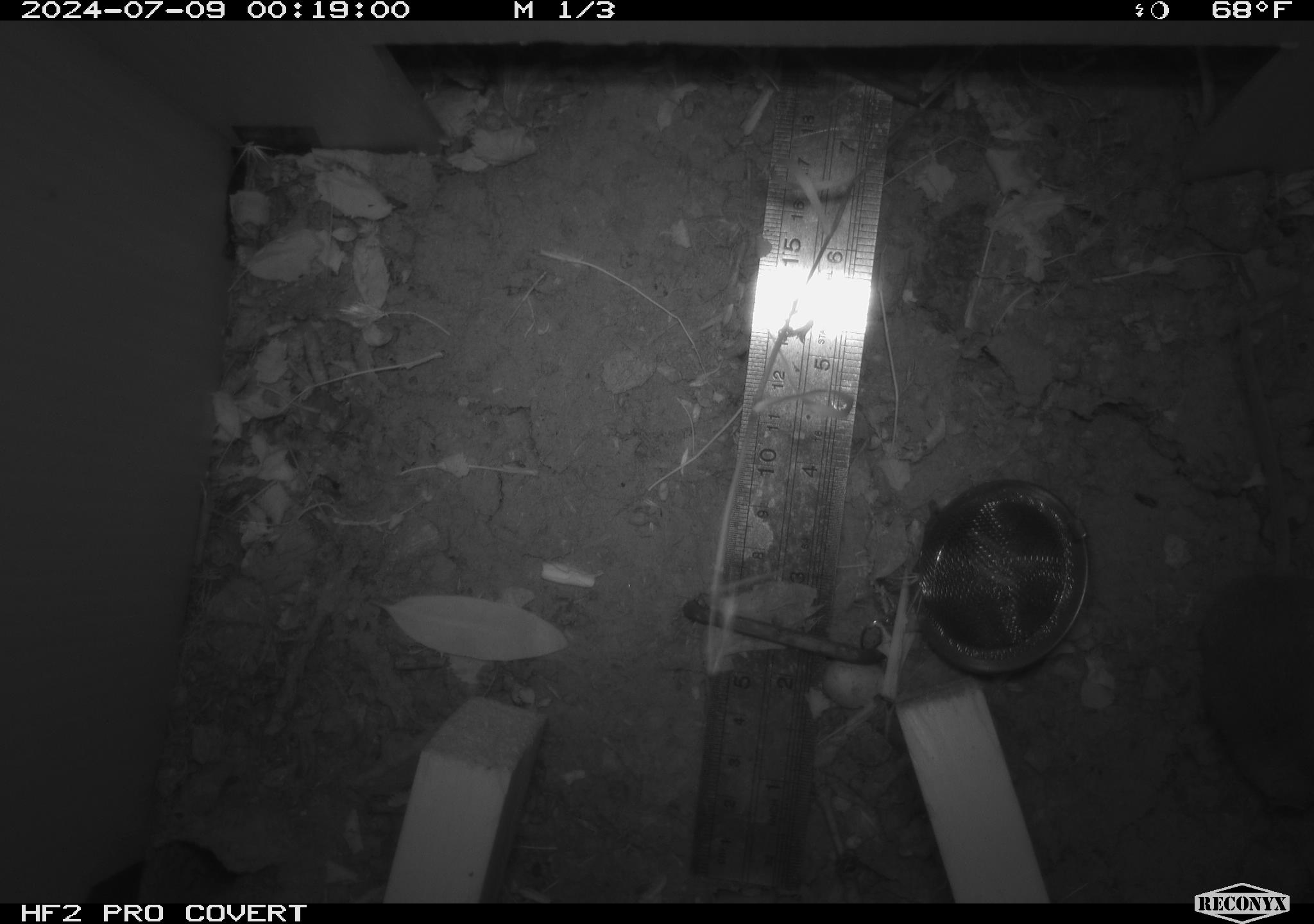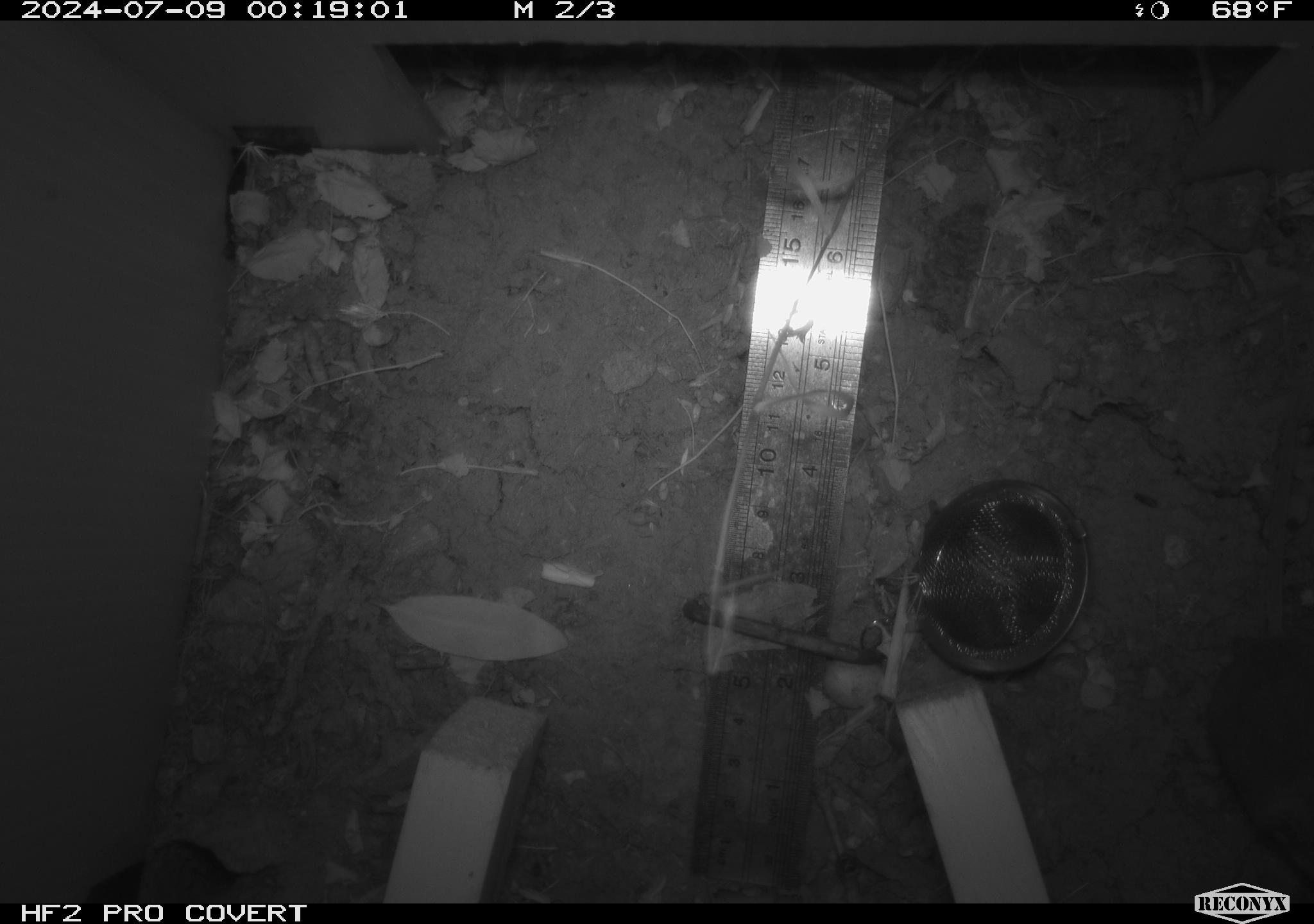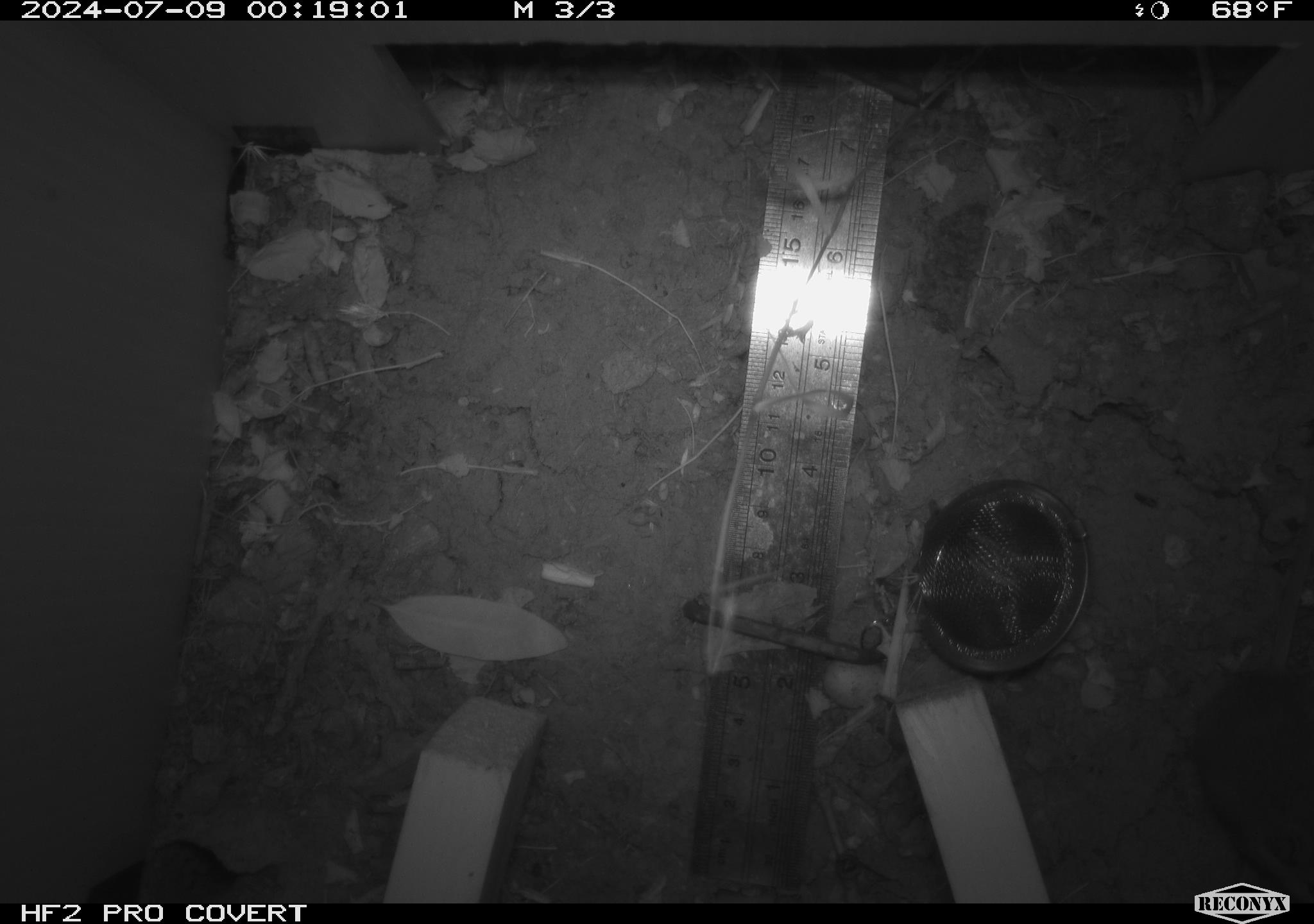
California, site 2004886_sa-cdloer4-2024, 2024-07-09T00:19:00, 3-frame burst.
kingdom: Animalia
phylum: Chordata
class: Mammalia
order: Rodentia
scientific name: Rodentia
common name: rodent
Rodent (Rodentia).